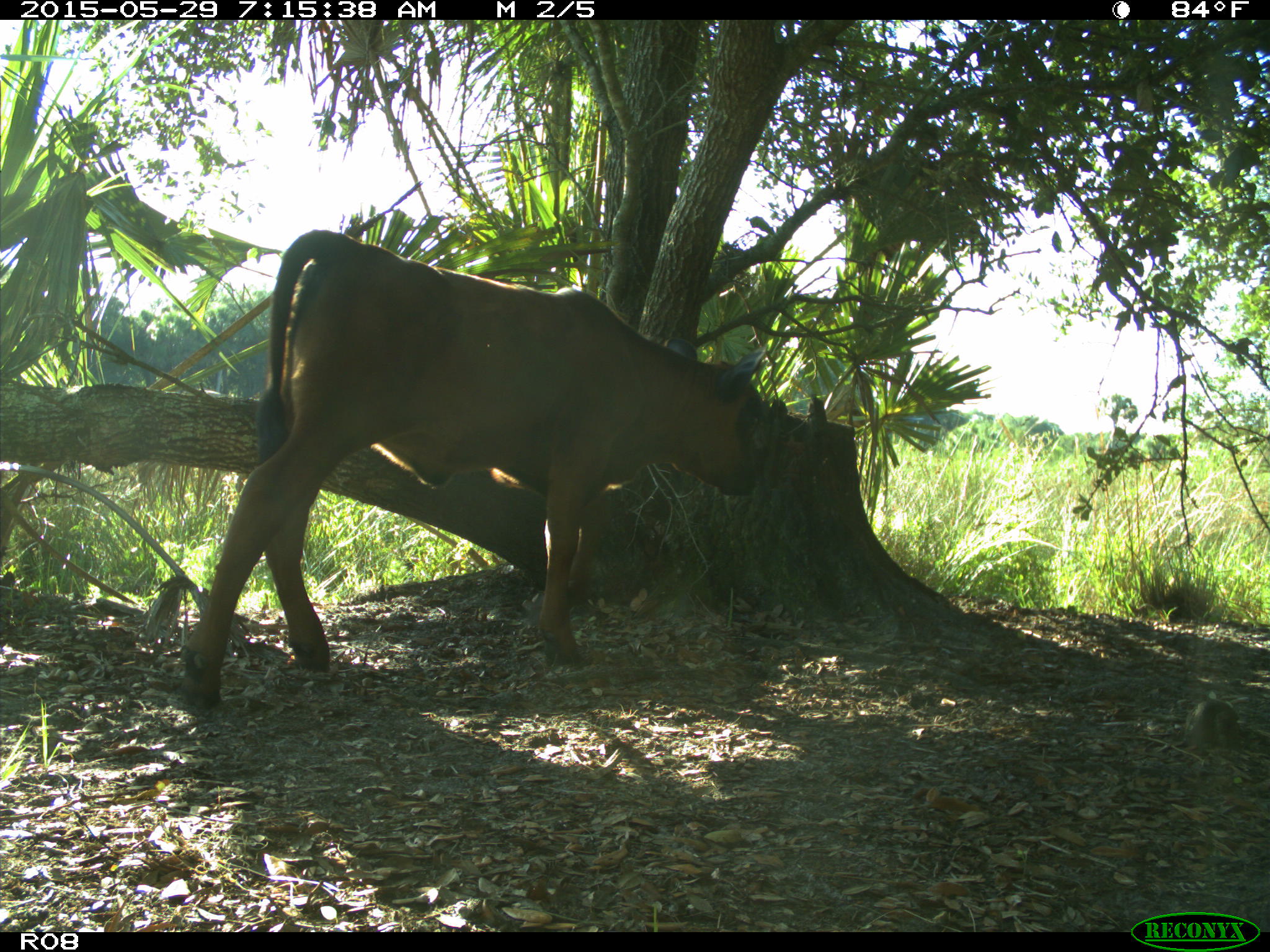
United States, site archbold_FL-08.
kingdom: Animalia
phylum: Chordata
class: Mammalia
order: Artiodactyla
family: Bovidae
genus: Bos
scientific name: Bos taurus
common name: domestic cow